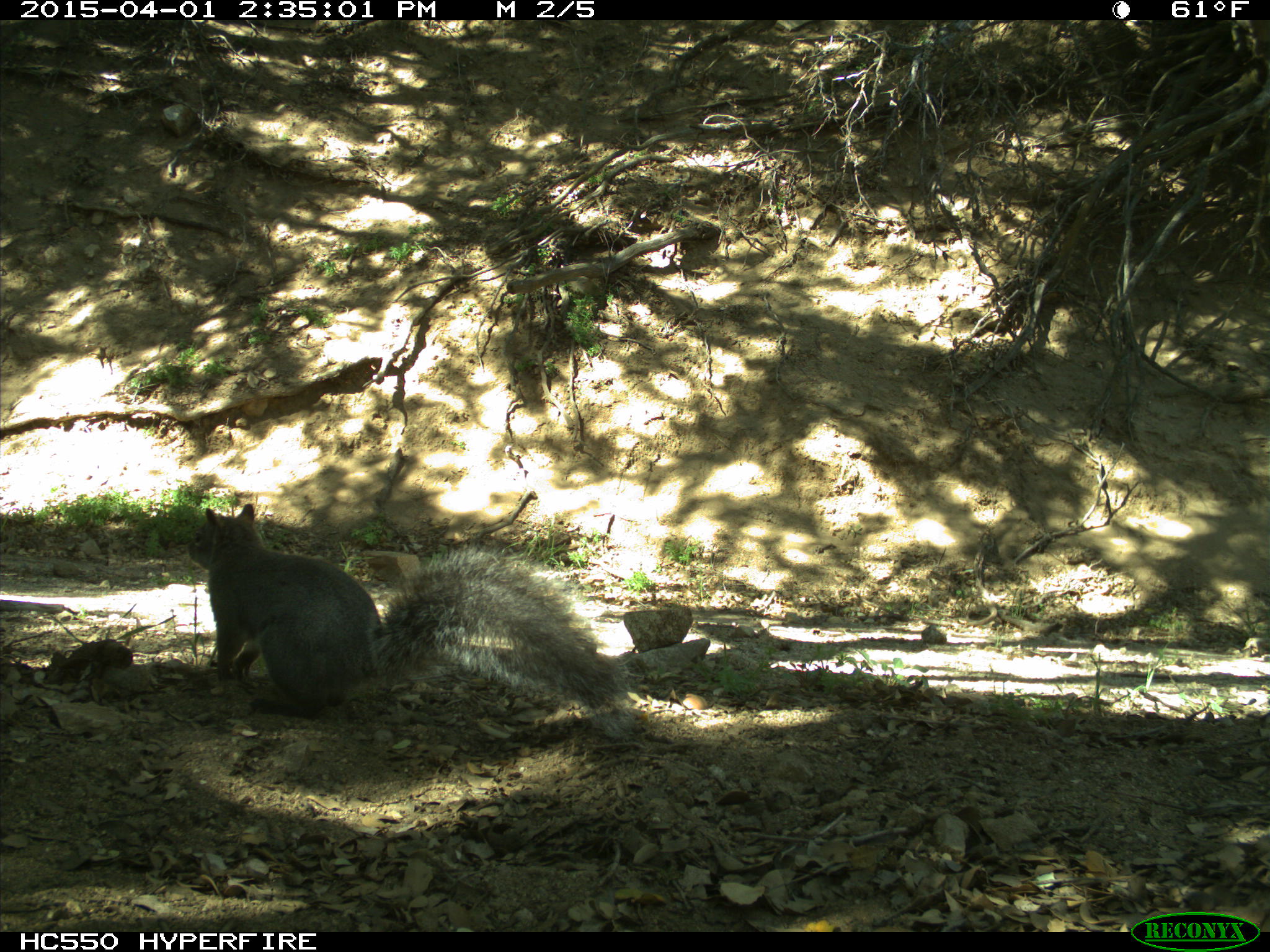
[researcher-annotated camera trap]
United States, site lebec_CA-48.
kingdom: Animalia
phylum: Chordata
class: Mammalia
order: Rodentia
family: Sciuridae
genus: Sciurus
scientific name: Sciurus carolinensis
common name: eastern gray squirrel